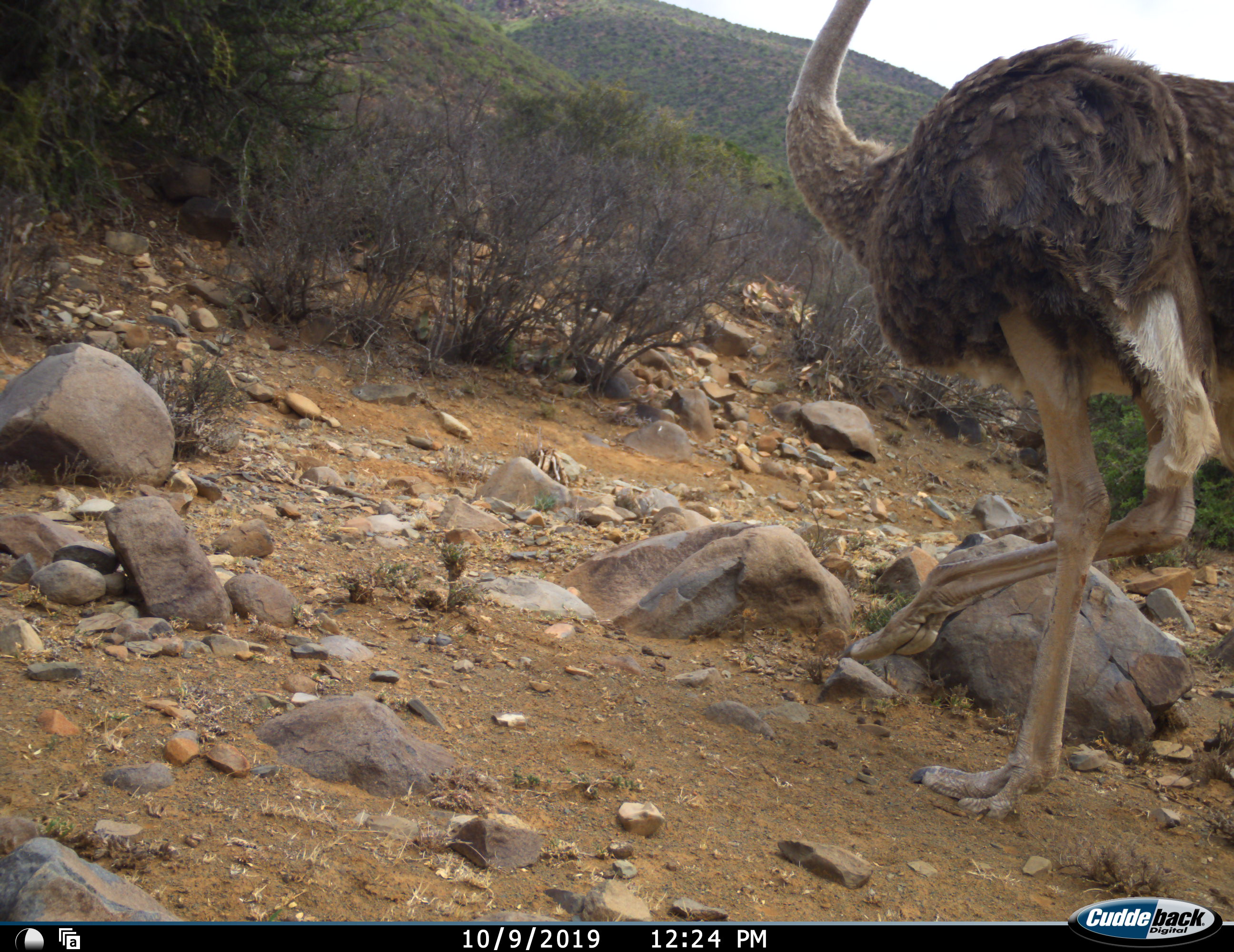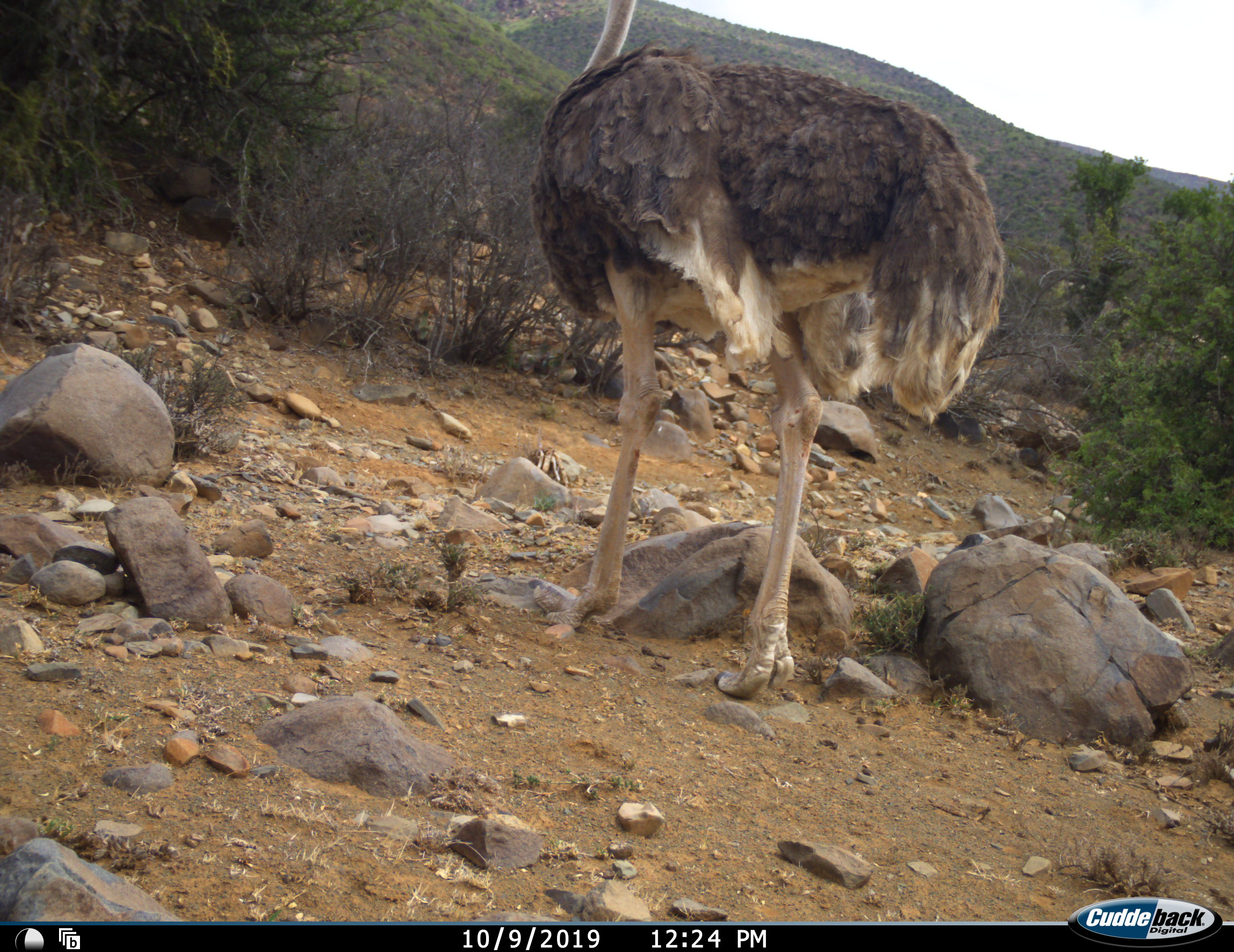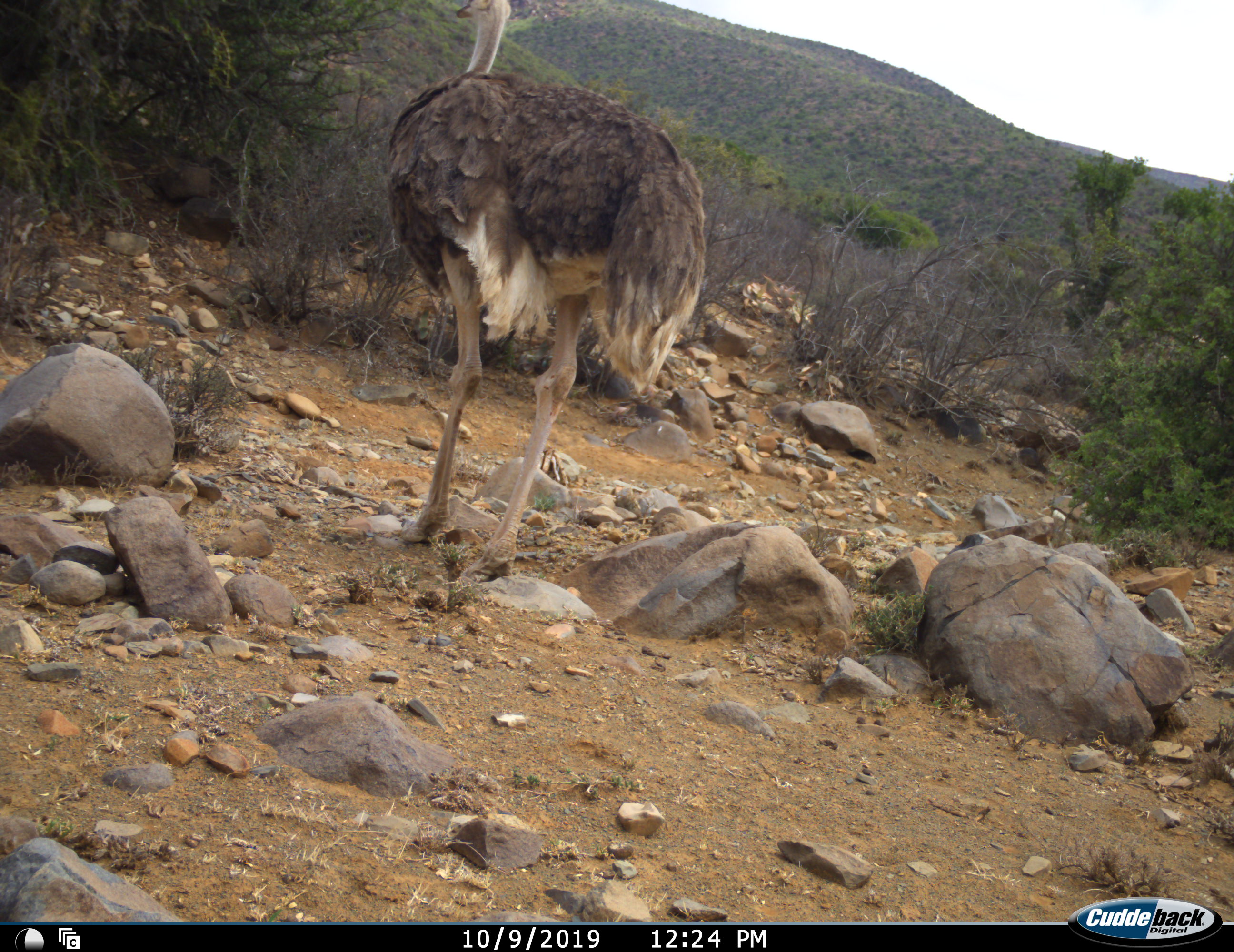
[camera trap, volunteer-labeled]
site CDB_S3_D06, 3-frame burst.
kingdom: Animalia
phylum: Chordata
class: Aves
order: Struthioniformes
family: Struthionidae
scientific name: Struthionidae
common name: ostrich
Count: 1.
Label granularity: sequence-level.